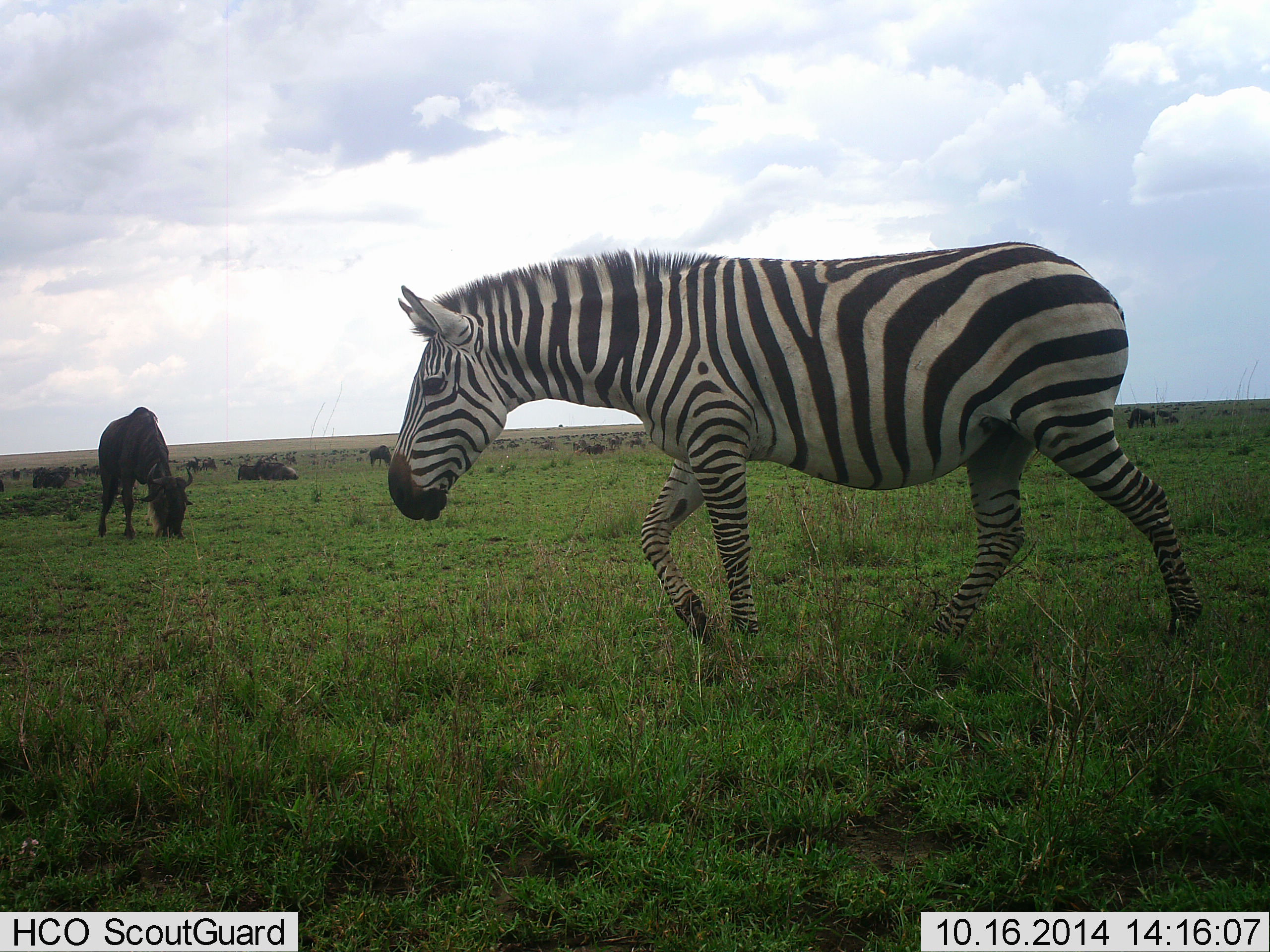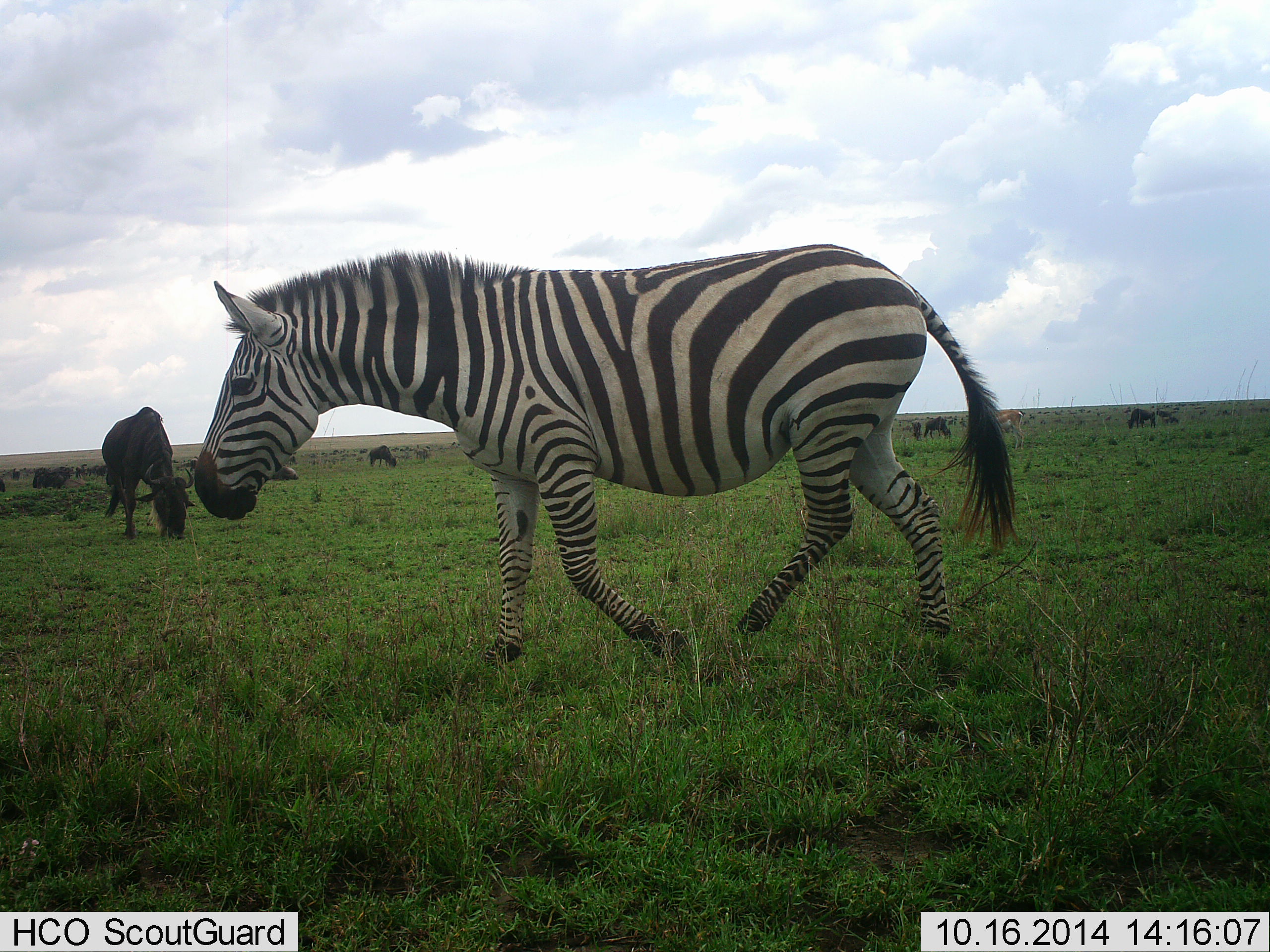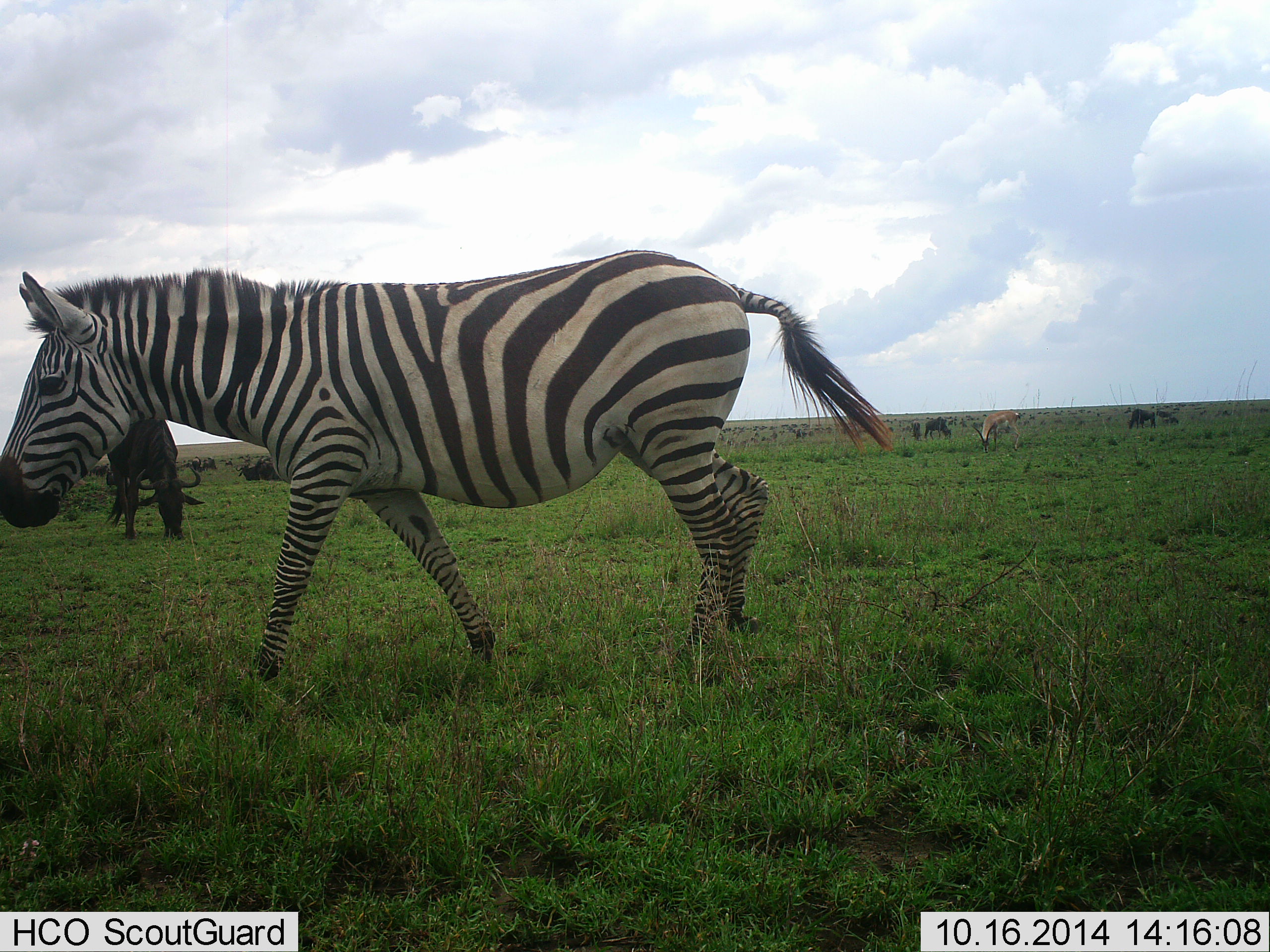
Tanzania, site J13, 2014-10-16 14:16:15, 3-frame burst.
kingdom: Animalia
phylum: Chordata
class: Mammalia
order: Artiodactyla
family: Bovidae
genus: Connochaetes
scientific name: Connochaetes taurinus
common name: blue wildebeest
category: wildebeest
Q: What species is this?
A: Wildebeest (blue wildebeest) (Connochaetes taurinus).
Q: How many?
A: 10.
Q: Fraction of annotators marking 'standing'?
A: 35%.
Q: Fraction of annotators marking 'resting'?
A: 20%.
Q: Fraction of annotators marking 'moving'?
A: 15%.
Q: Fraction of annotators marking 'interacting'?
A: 0%.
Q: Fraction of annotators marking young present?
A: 0%.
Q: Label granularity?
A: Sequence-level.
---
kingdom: Animalia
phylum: Chordata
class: Mammalia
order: Perissodactyla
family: Equidae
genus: Equus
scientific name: Equus quagga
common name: plains zebra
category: zebra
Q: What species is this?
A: Zebra (plains zebra) (Equus quagga).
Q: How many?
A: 1.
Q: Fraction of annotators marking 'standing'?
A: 9%.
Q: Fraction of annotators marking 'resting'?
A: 0%.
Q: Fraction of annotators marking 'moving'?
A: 95%.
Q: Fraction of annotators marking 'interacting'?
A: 0%.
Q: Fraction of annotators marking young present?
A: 0%.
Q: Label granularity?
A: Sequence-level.